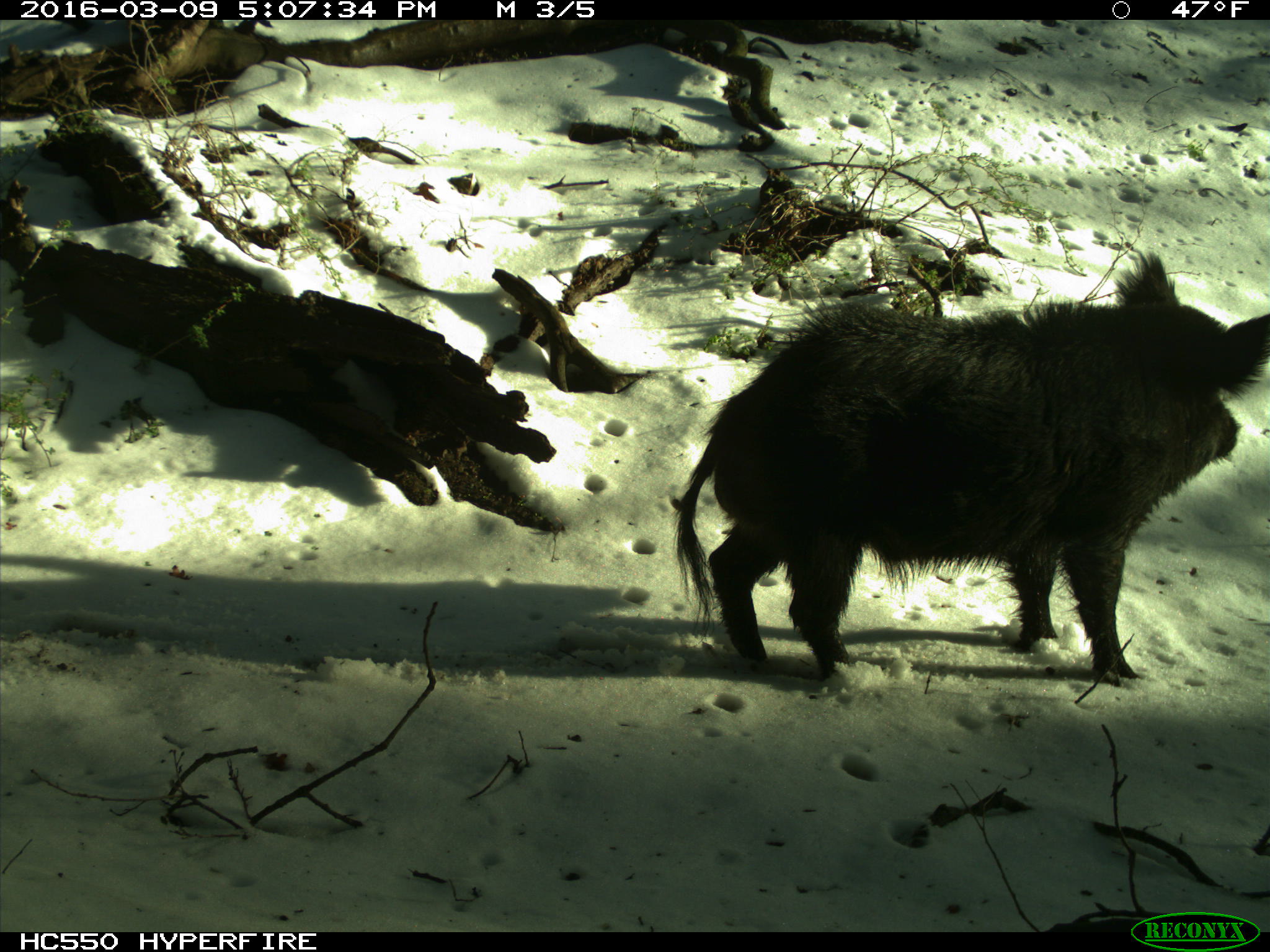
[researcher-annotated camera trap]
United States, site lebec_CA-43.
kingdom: Animalia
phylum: Chordata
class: Mammalia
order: Artiodactyla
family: Suidae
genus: Sus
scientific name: Sus scrofa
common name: wild boar